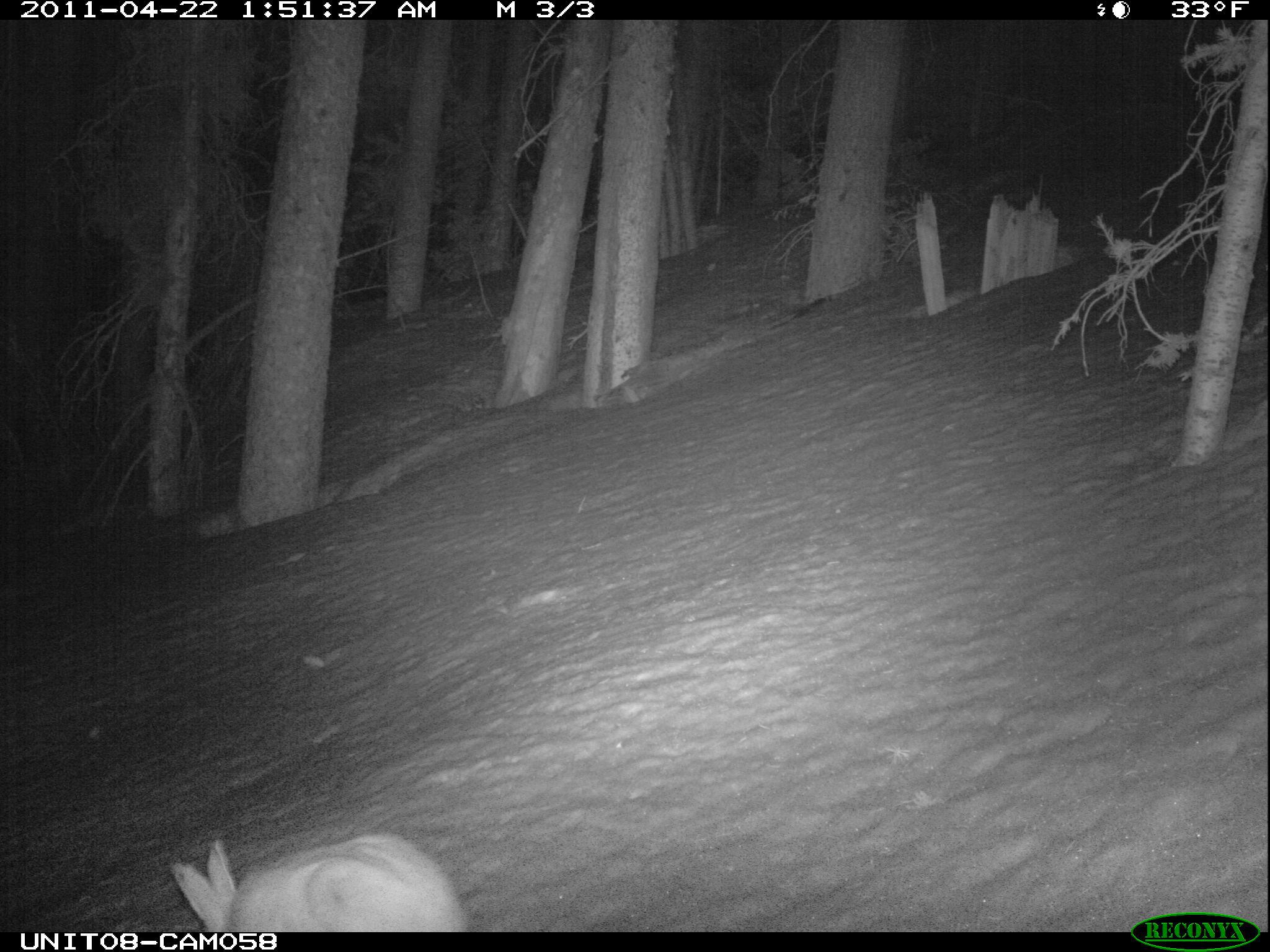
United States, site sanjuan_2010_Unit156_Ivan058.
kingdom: Animalia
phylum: Chordata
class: Mammalia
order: Lagomorpha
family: Leporidae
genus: Lepus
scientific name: Lepus americanus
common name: snowshoe hare